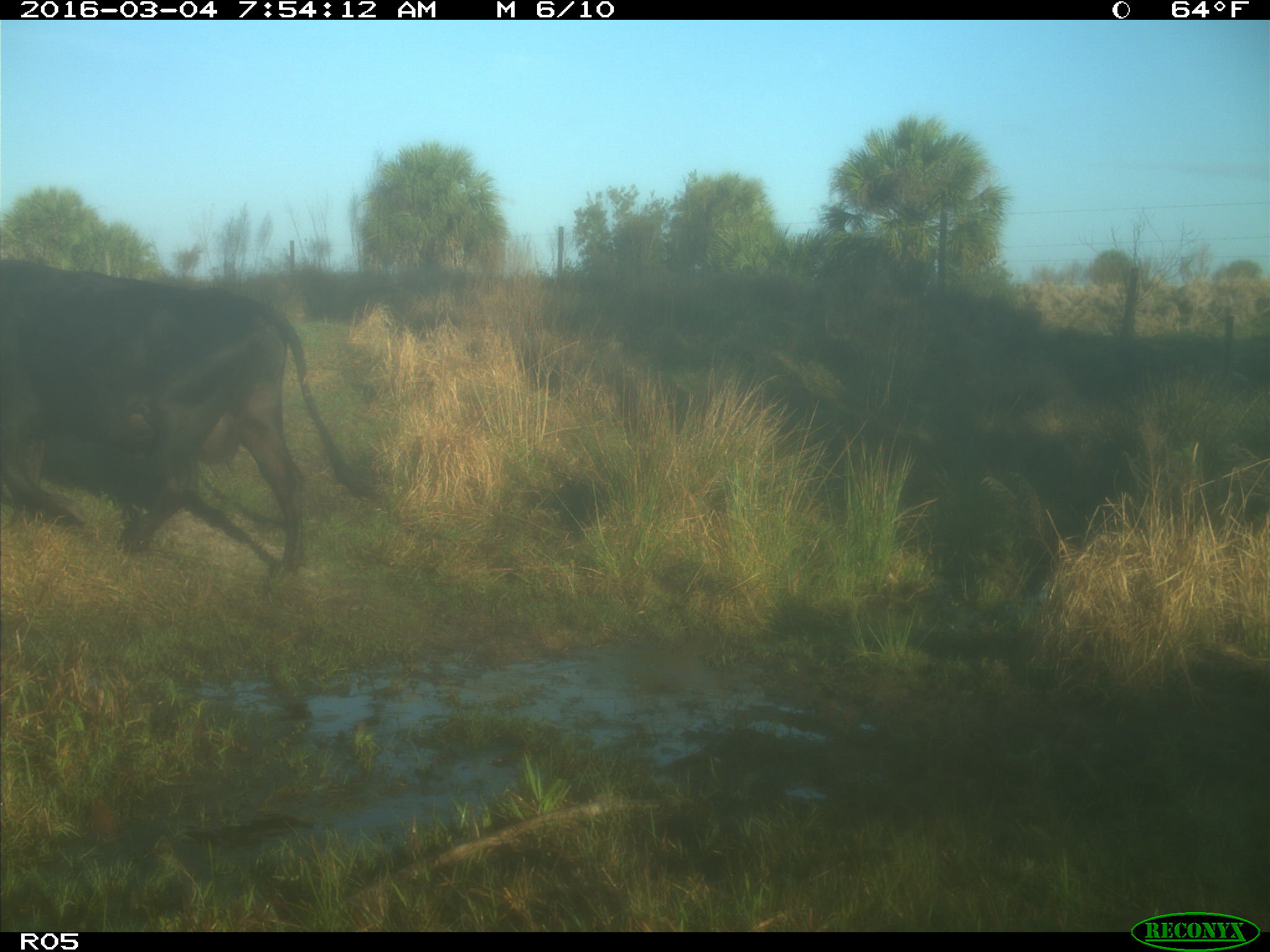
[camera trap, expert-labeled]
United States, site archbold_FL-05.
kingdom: Animalia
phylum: Chordata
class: Mammalia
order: Artiodactyla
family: Bovidae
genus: Bos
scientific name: Bos taurus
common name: domestic cow